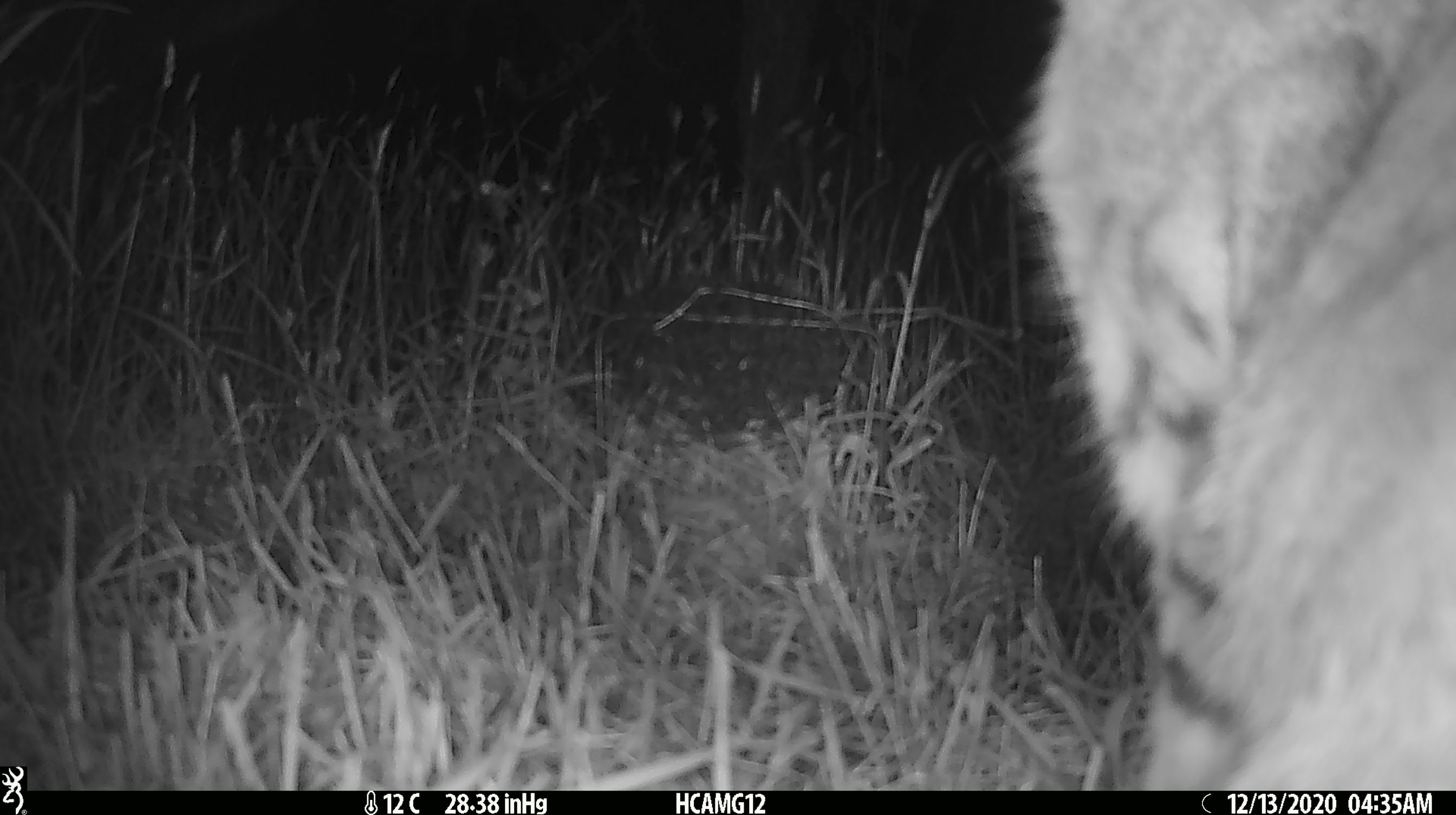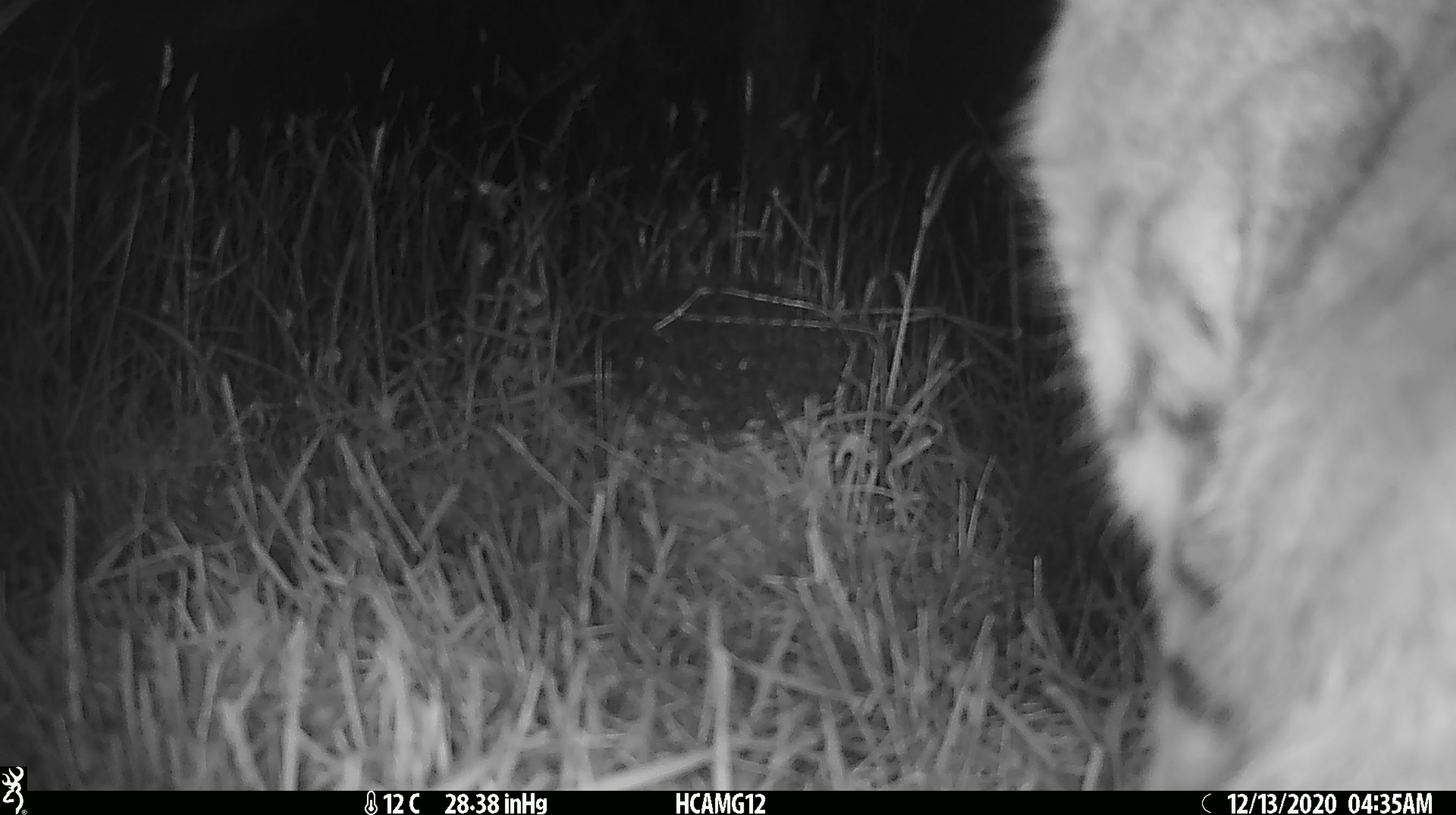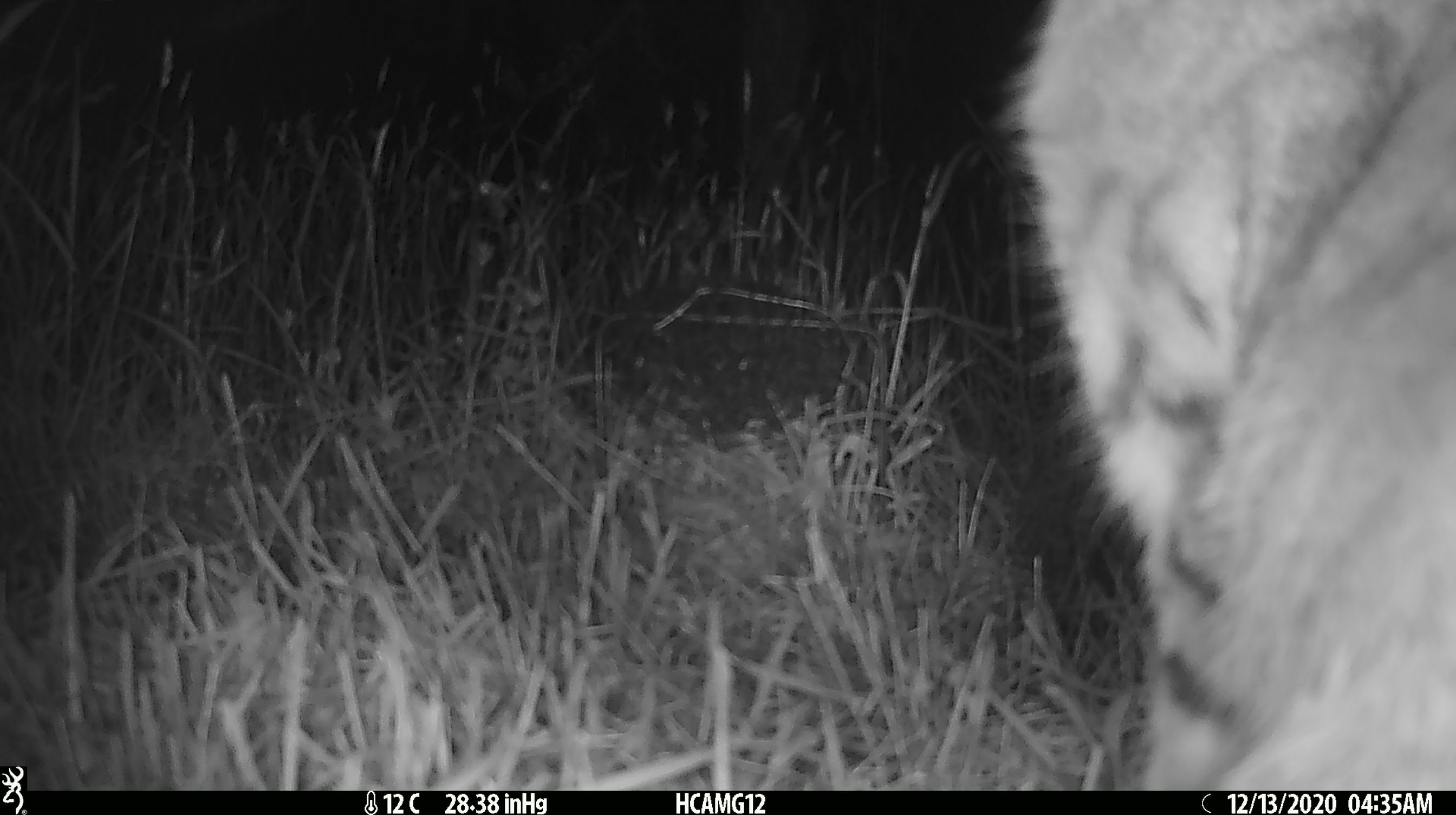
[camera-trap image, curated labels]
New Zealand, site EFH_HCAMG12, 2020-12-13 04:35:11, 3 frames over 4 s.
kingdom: Animalia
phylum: Chordata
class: Mammalia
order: Carnivora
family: Felidae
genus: Felis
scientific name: Felis catus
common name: domestic cat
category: cat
Cat (domestic cat) (Felis catus).